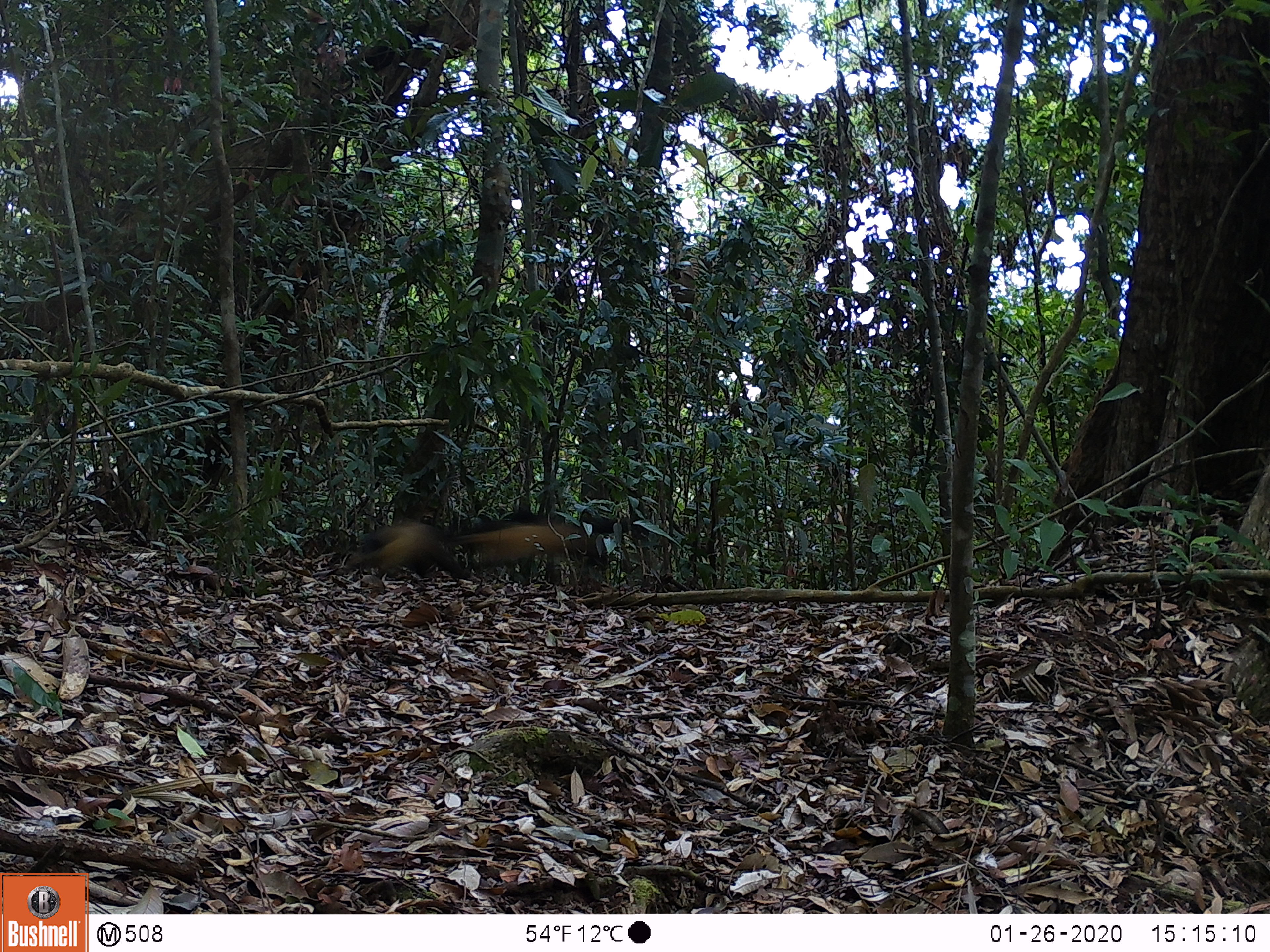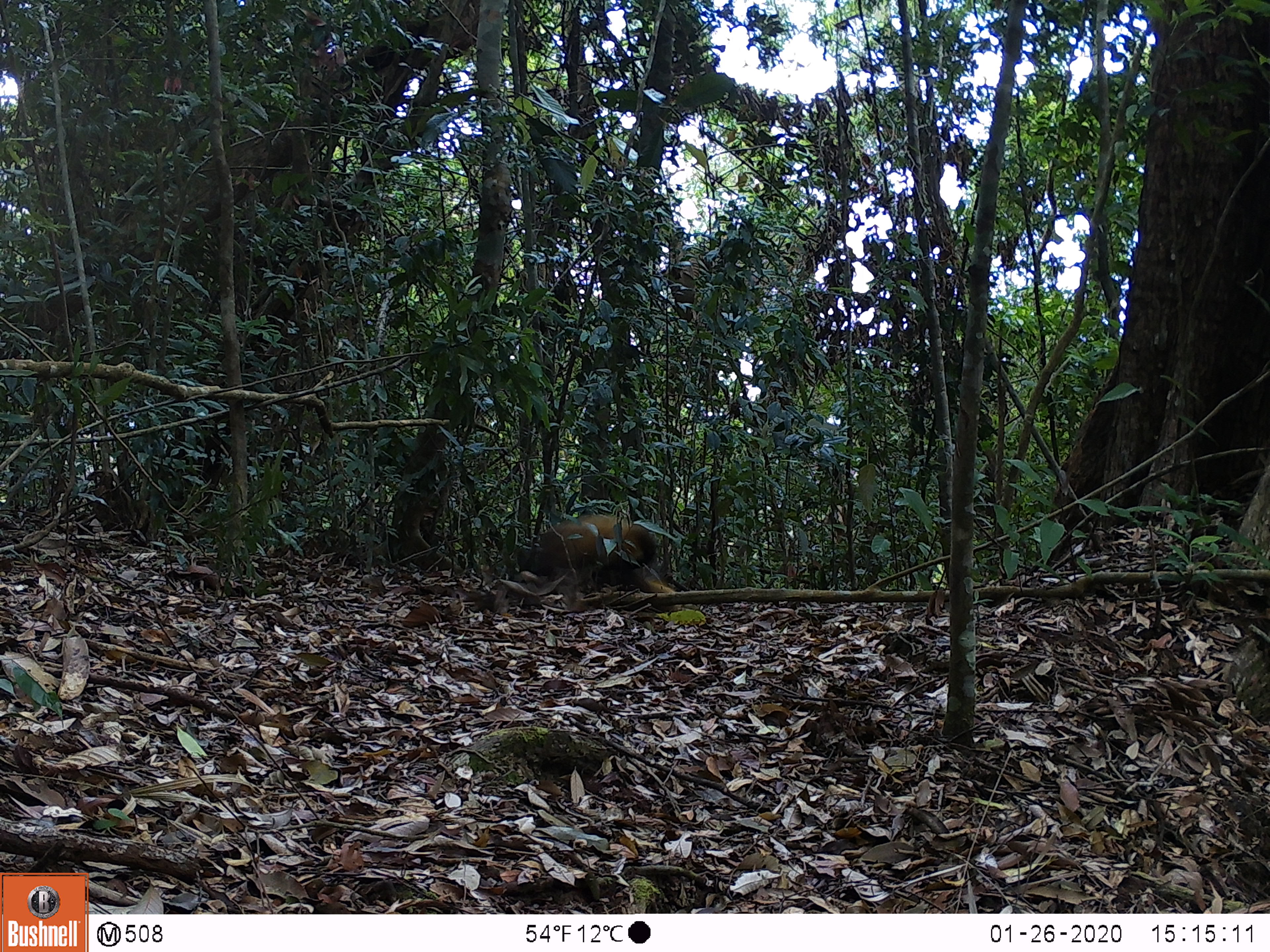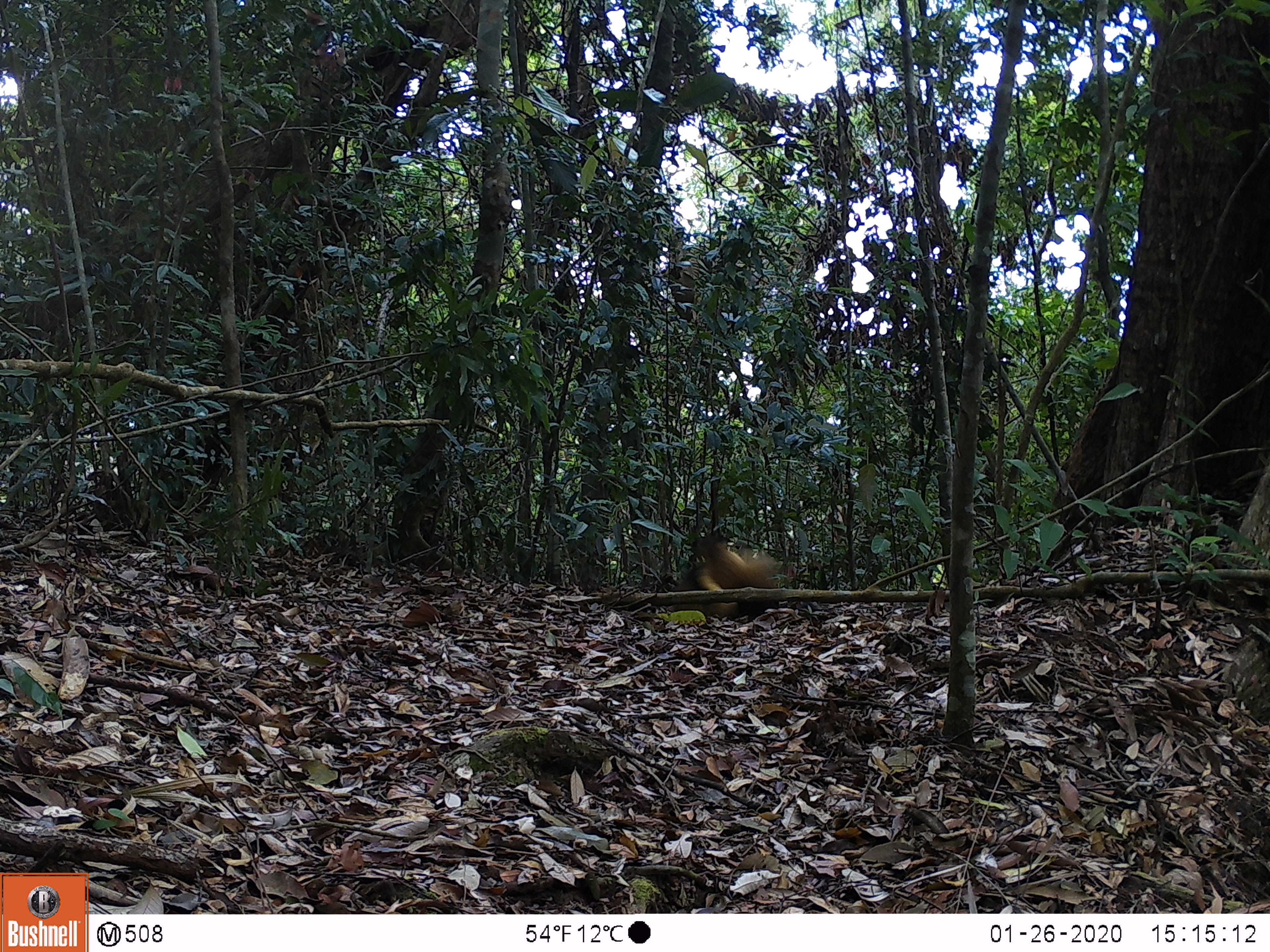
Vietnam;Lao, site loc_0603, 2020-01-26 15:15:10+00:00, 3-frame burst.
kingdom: Animalia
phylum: Chordata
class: Mammalia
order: Carnivora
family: Mustelidae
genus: Martes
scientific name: Martes flavigula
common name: yellow-throated marten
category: yellow throated marten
Yellow throated marten (yellow-throated marten) (Martes flavigula). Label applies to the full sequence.